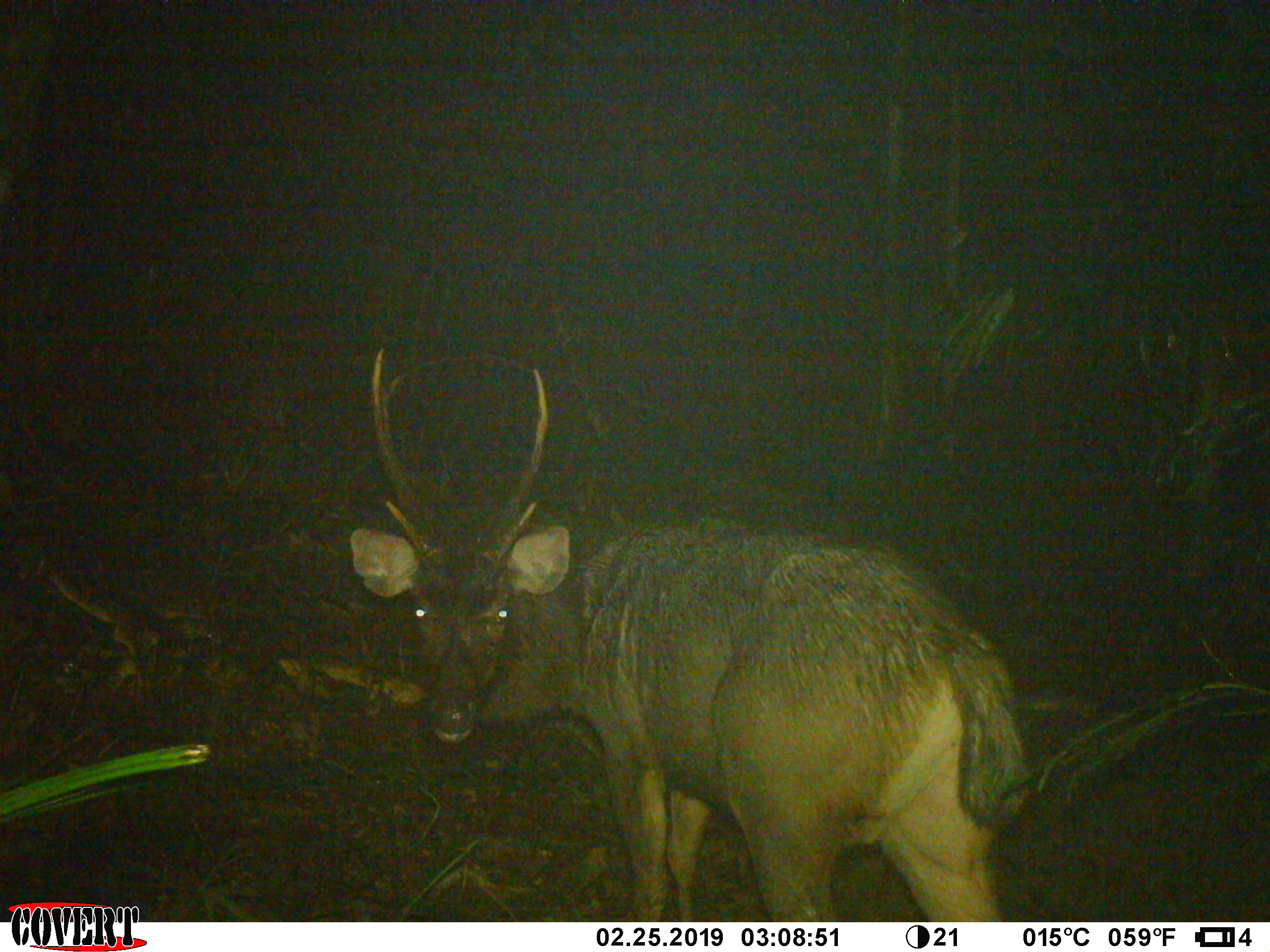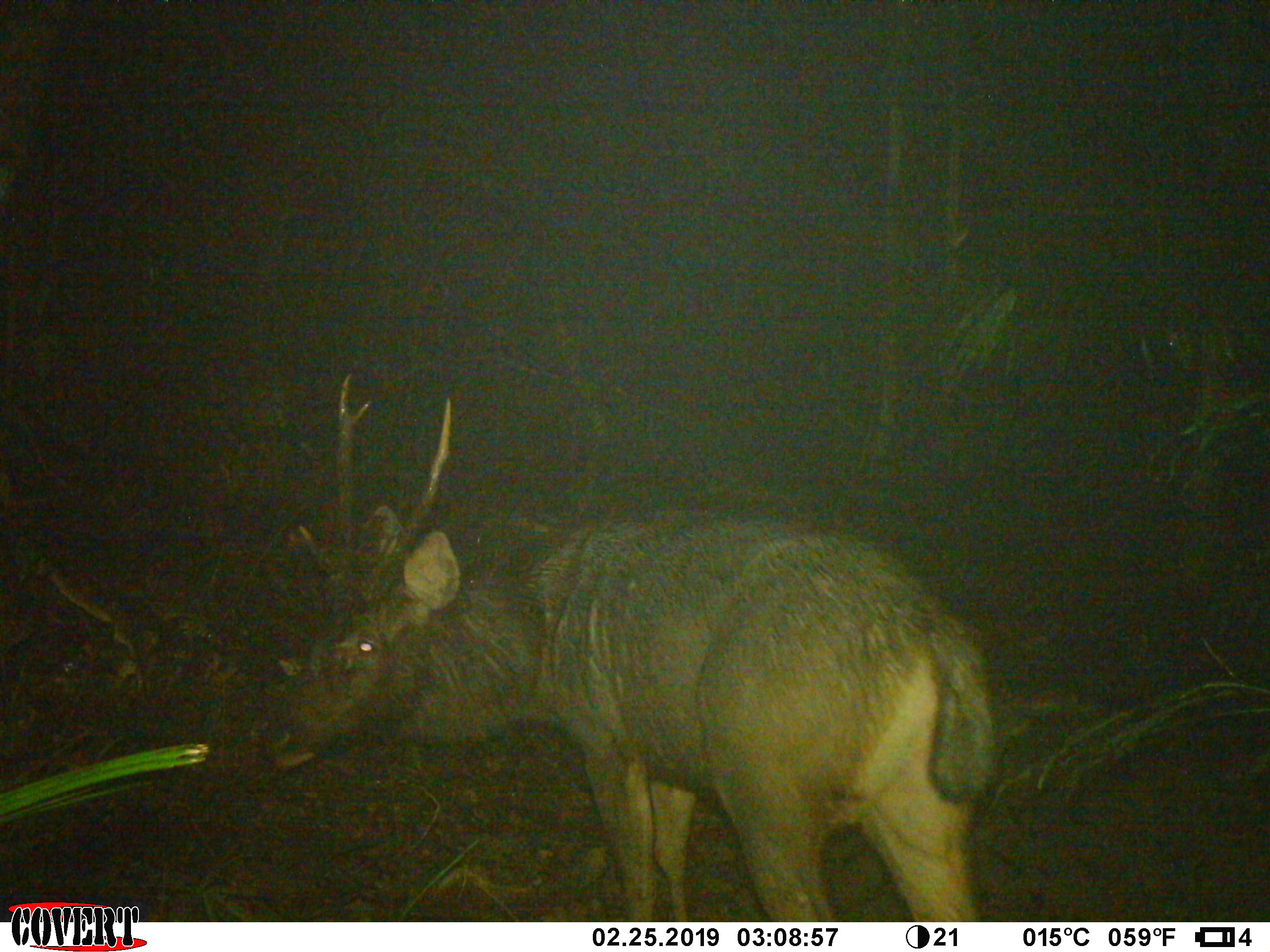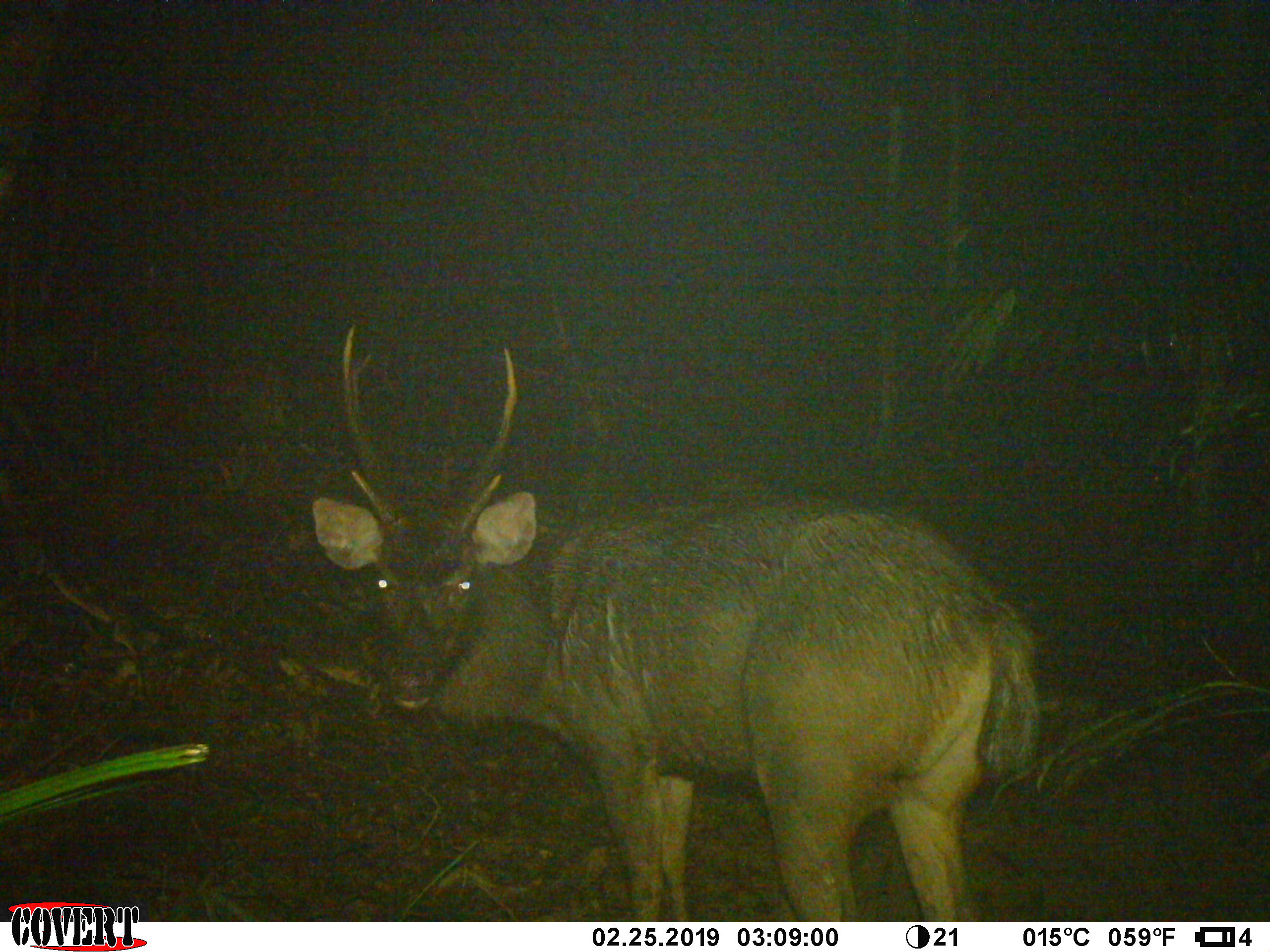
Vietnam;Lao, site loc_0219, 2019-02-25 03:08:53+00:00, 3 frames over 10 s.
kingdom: Animalia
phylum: Chordata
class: Mammalia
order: Artiodactyla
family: Cervidae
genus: Rusa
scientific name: Rusa unicolor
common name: sambar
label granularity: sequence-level